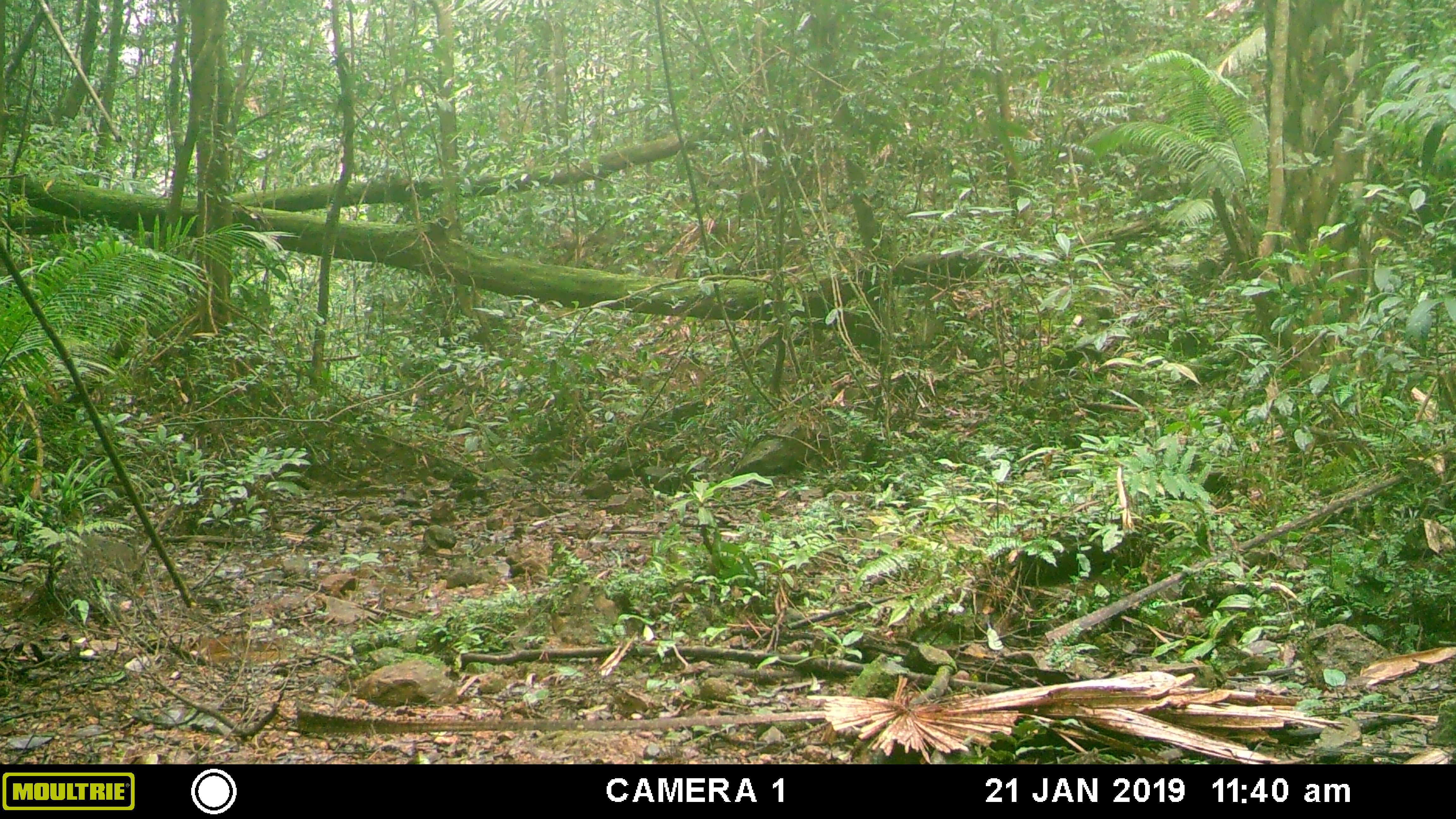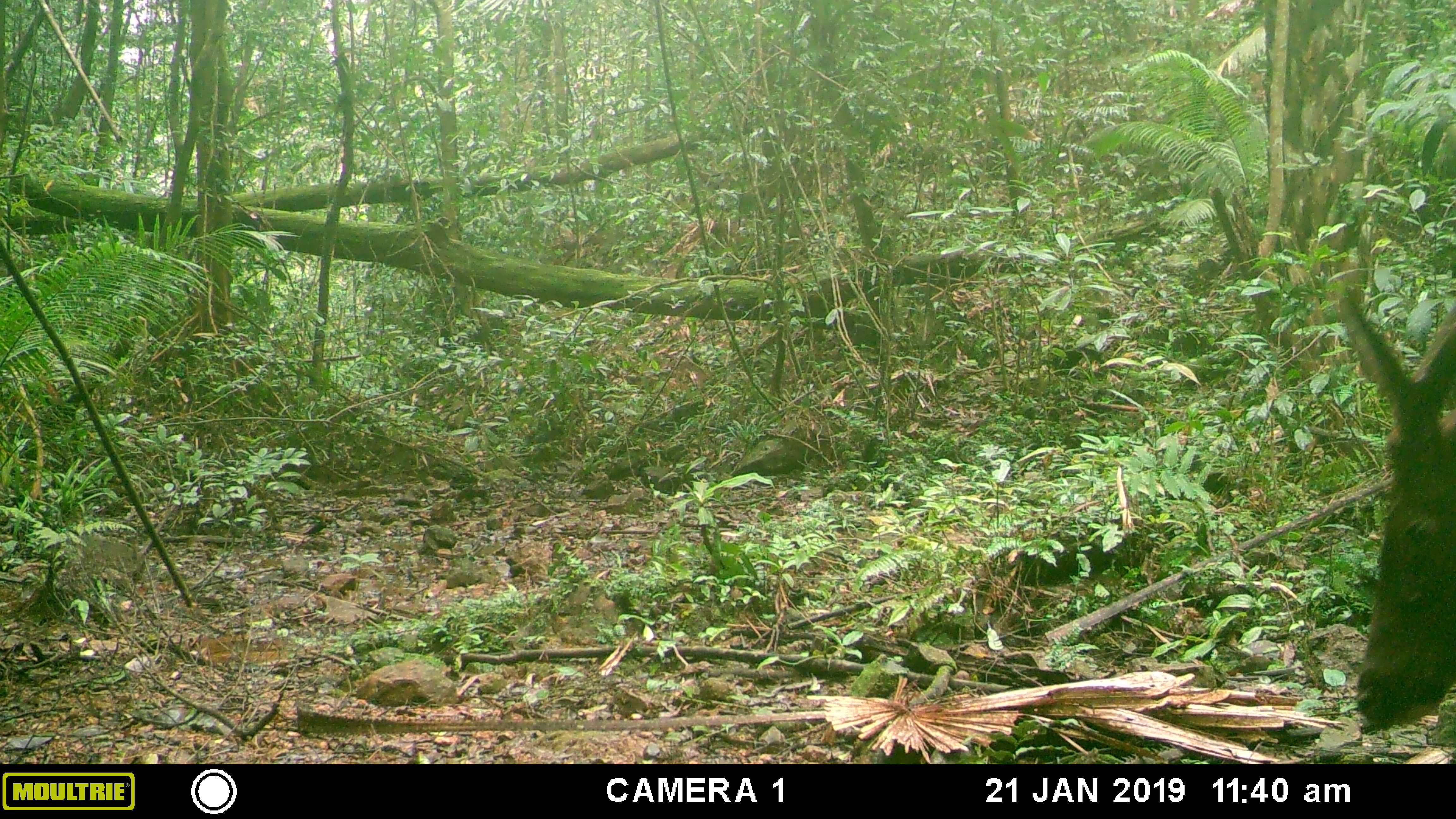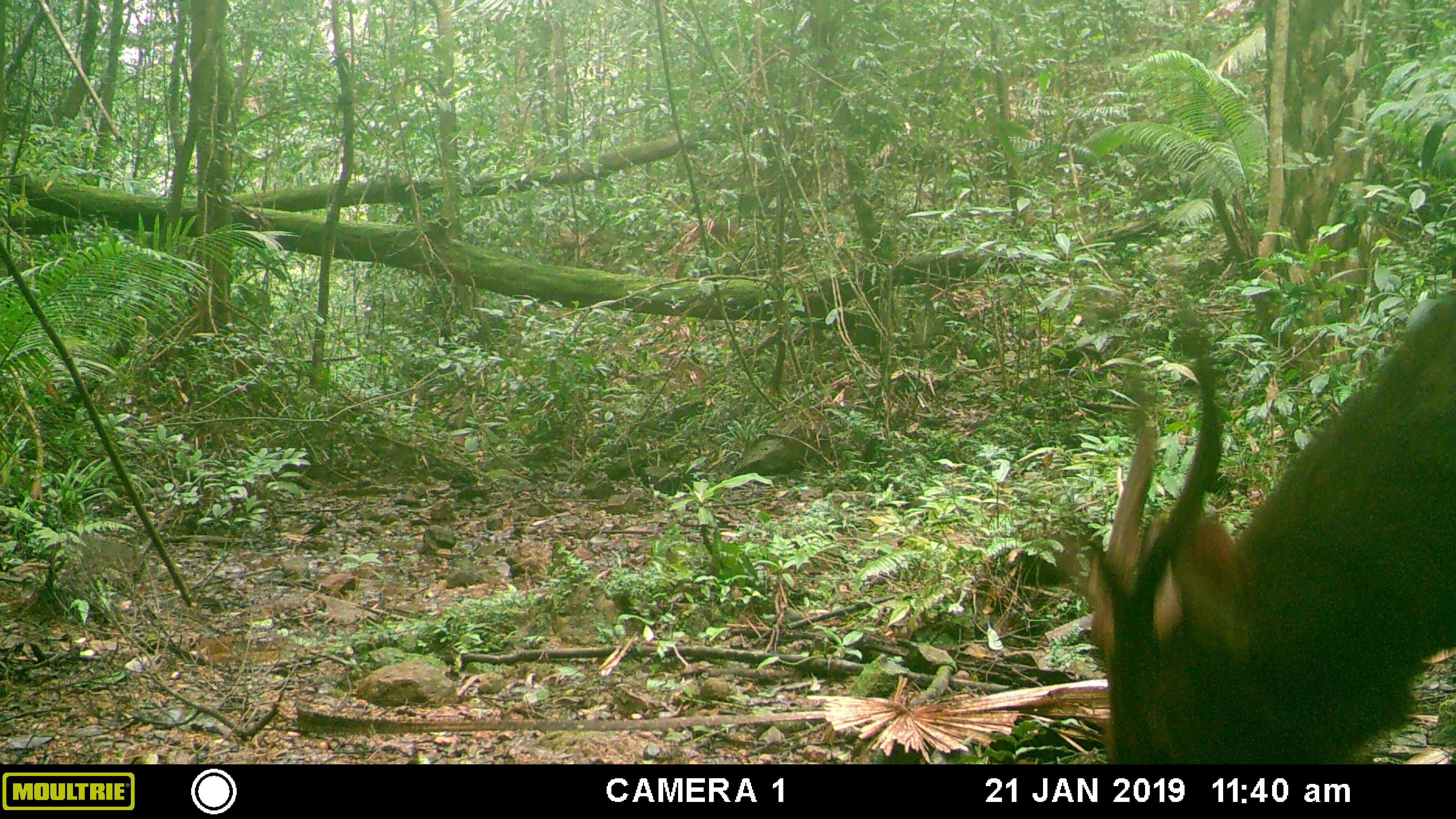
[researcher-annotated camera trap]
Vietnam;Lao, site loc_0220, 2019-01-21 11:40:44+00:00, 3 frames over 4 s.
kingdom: Animalia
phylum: Chordata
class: Mammalia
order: Artiodactyla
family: Cervidae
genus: Rusa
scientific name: Rusa unicolor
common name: sambar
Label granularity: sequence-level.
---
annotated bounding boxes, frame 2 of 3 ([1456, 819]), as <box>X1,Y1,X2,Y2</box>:
sambar: <box>1336,254,1456,730</box>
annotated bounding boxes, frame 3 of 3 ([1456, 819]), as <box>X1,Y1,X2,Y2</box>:
sambar: <box>1057,286,1456,764</box>